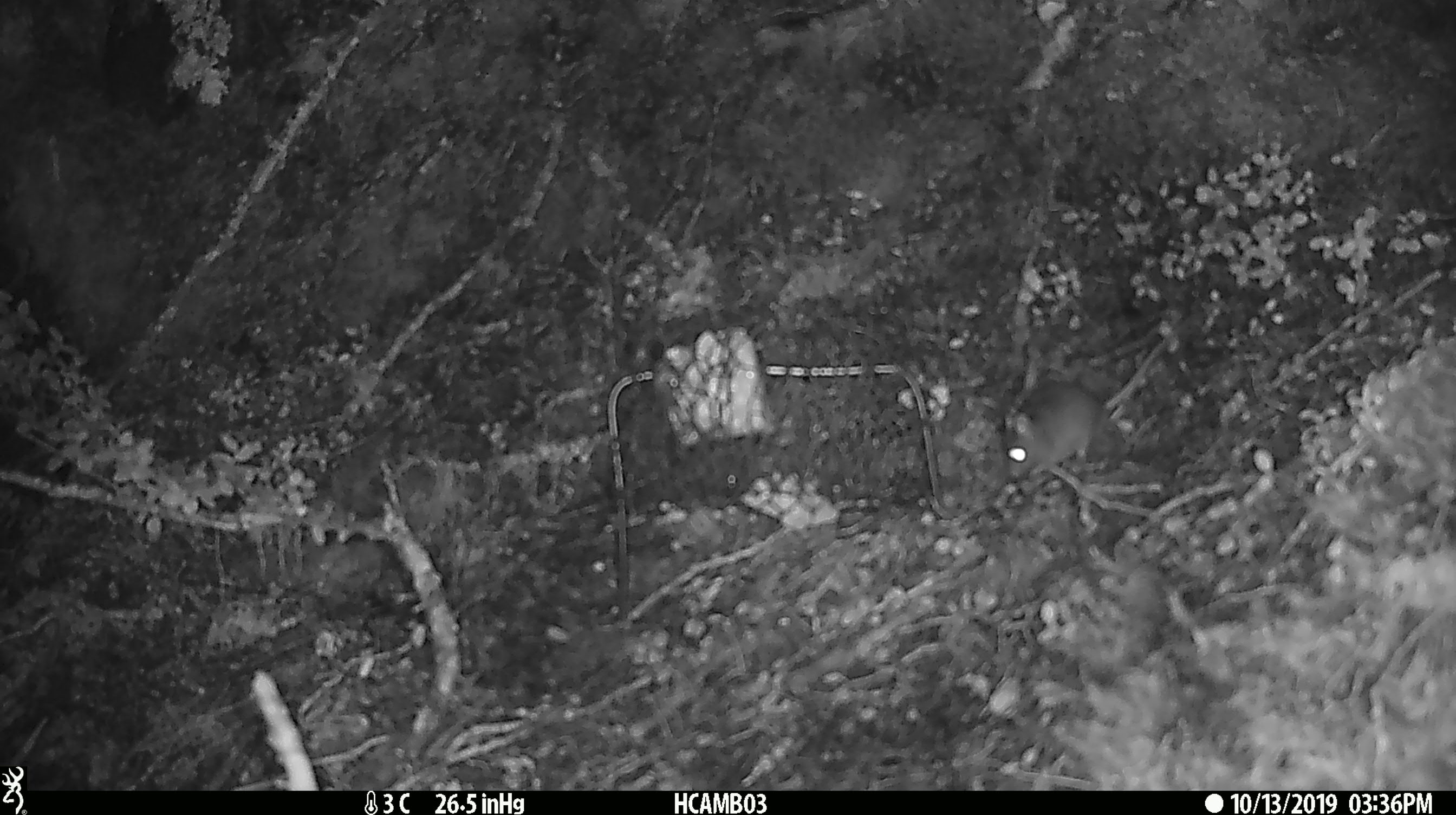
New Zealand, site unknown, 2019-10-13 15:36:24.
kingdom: Animalia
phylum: Chordata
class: Mammalia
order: Rodentia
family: Muridae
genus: Mus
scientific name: Mus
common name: mouse